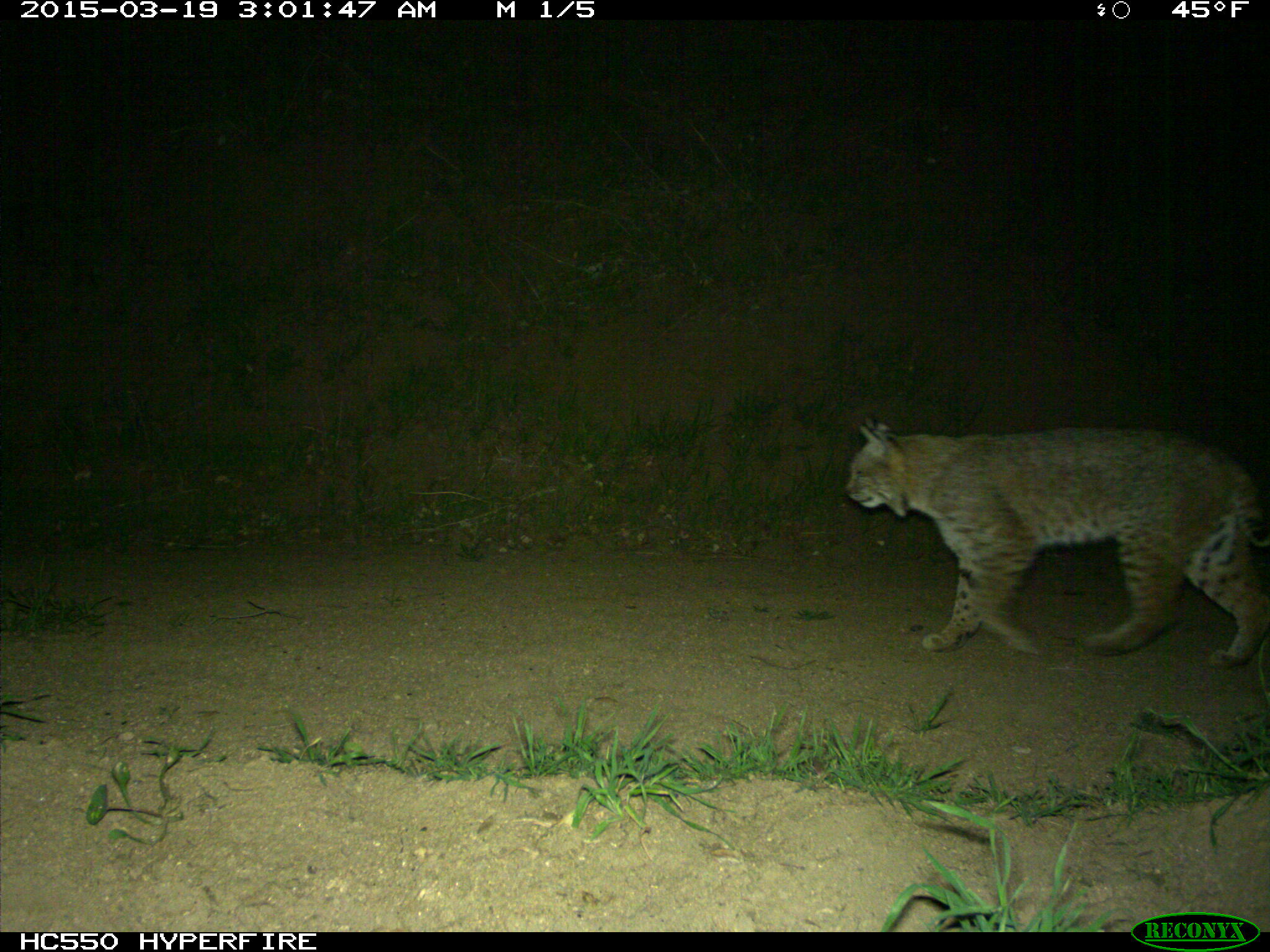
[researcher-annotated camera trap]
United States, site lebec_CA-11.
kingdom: Animalia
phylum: Chordata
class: Mammalia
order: Carnivora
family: Felidae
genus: Lynx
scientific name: Lynx rufus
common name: bobcat